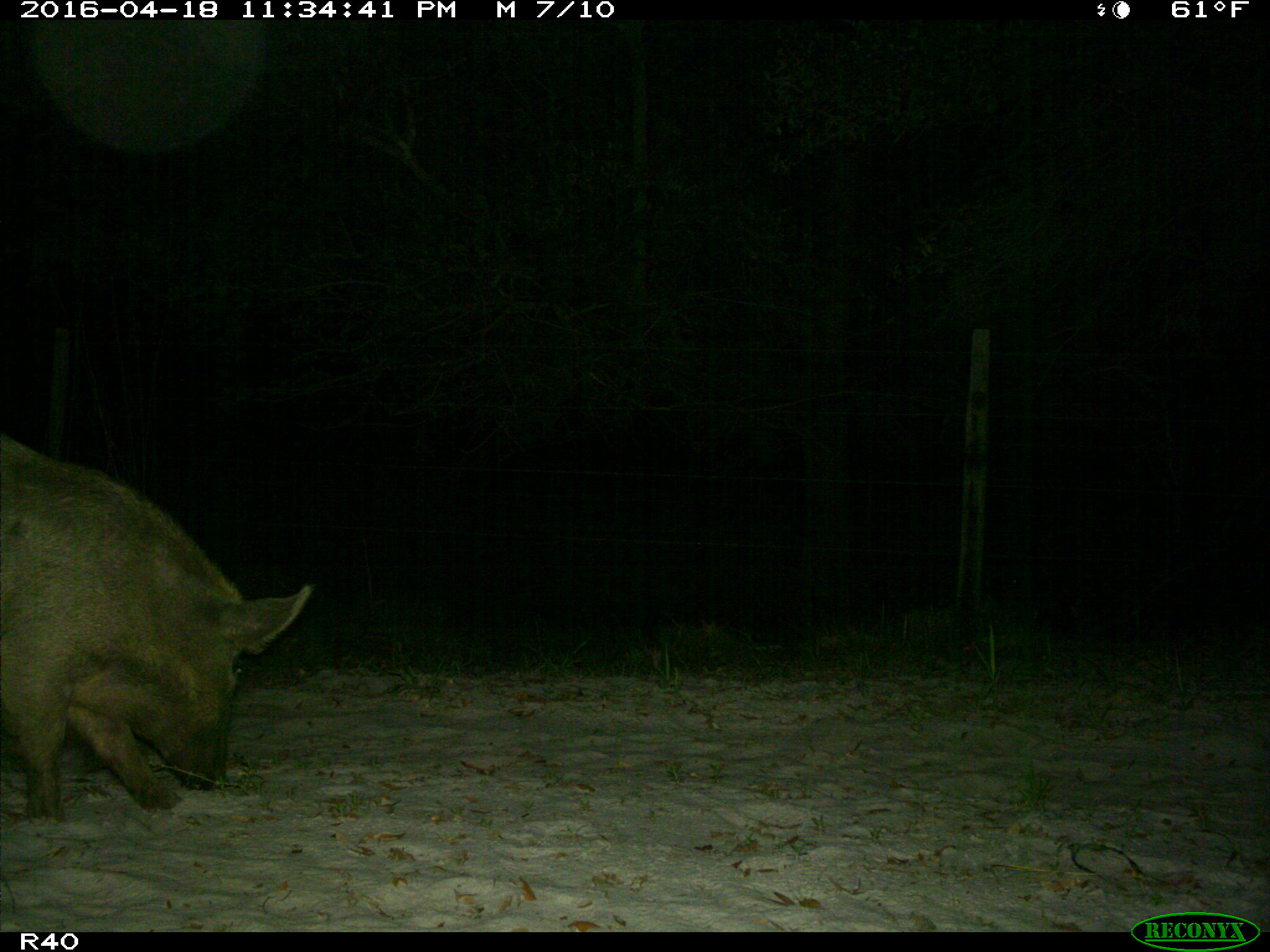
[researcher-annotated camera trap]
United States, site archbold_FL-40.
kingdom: Animalia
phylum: Chordata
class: Mammalia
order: Artiodactyla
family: Suidae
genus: Sus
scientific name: Sus scrofa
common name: wild boar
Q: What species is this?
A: Sus scrofa (wild boar).